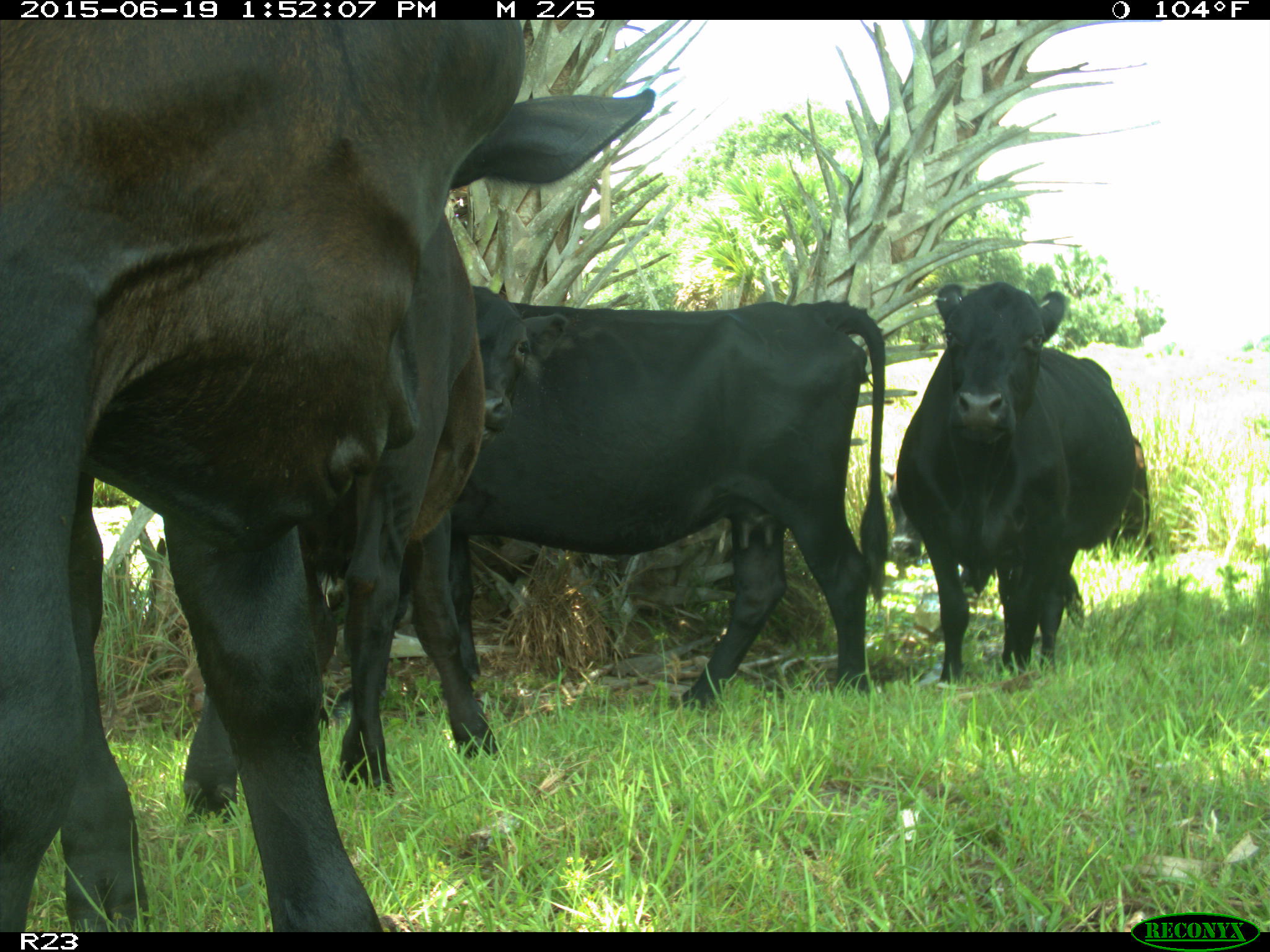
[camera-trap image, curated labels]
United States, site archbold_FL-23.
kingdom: Animalia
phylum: Chordata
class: Mammalia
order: Artiodactyla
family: Suidae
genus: Sus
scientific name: Sus scrofa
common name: wild boar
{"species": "Sus scrofa (wild boar)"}